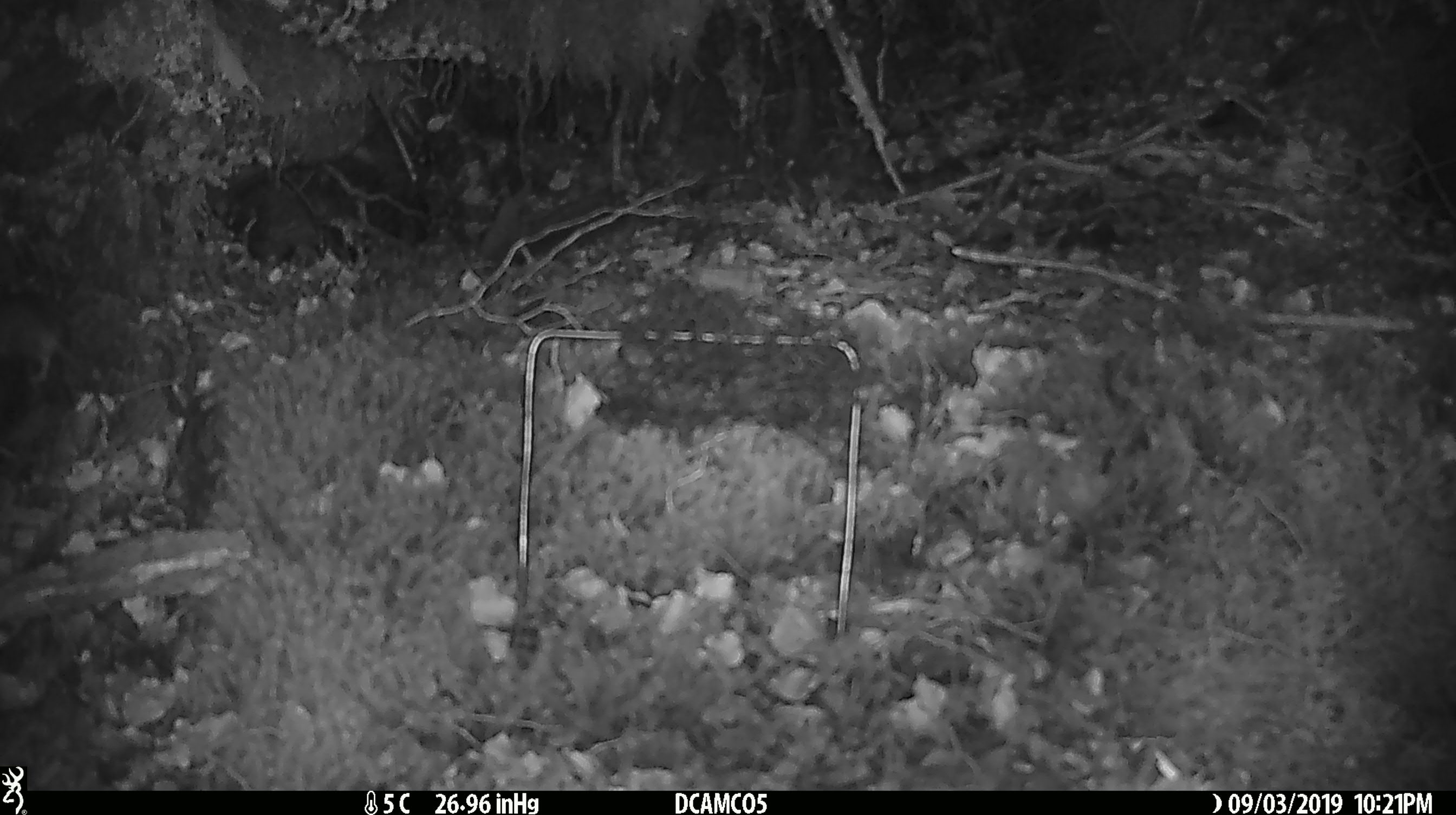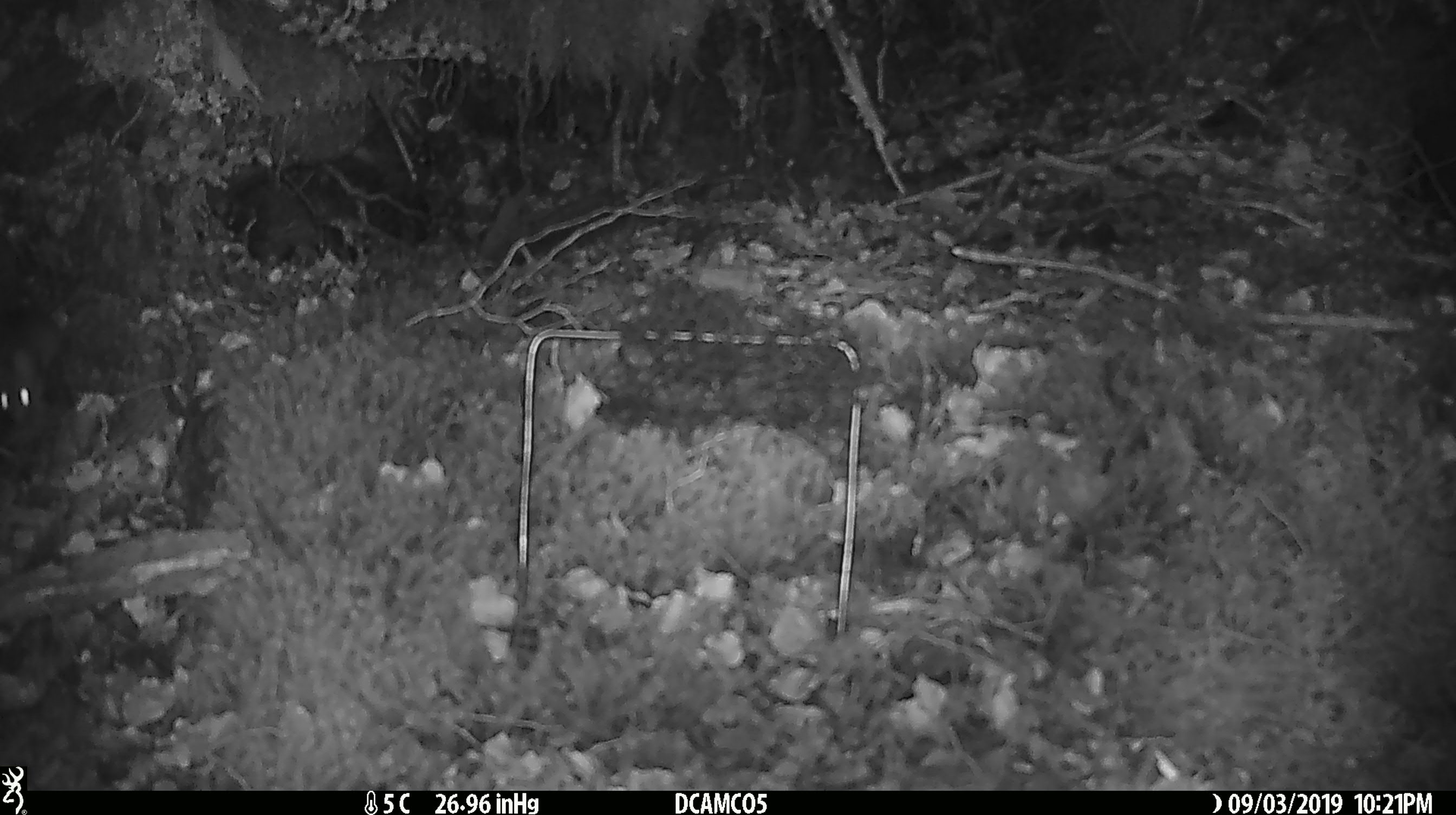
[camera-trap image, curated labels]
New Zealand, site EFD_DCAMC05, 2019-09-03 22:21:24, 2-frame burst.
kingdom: Animalia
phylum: Chordata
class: Mammalia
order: Rodentia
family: Muridae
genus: Mus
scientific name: Mus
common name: mouse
Mouse (Mus).